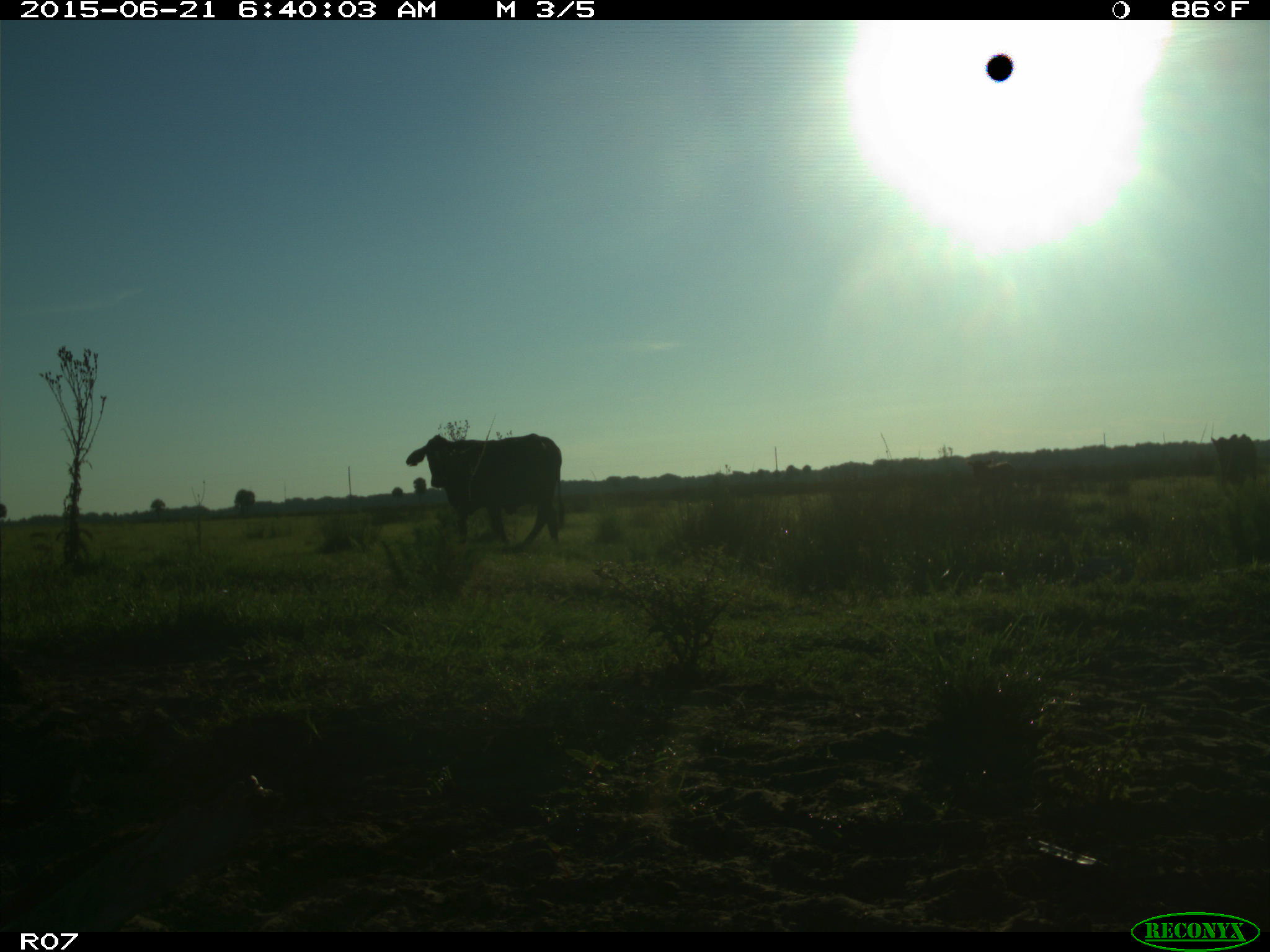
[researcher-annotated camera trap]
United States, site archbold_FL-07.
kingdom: Animalia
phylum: Chordata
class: Mammalia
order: Artiodactyla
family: Bovidae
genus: Bos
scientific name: Bos taurus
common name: domestic cow